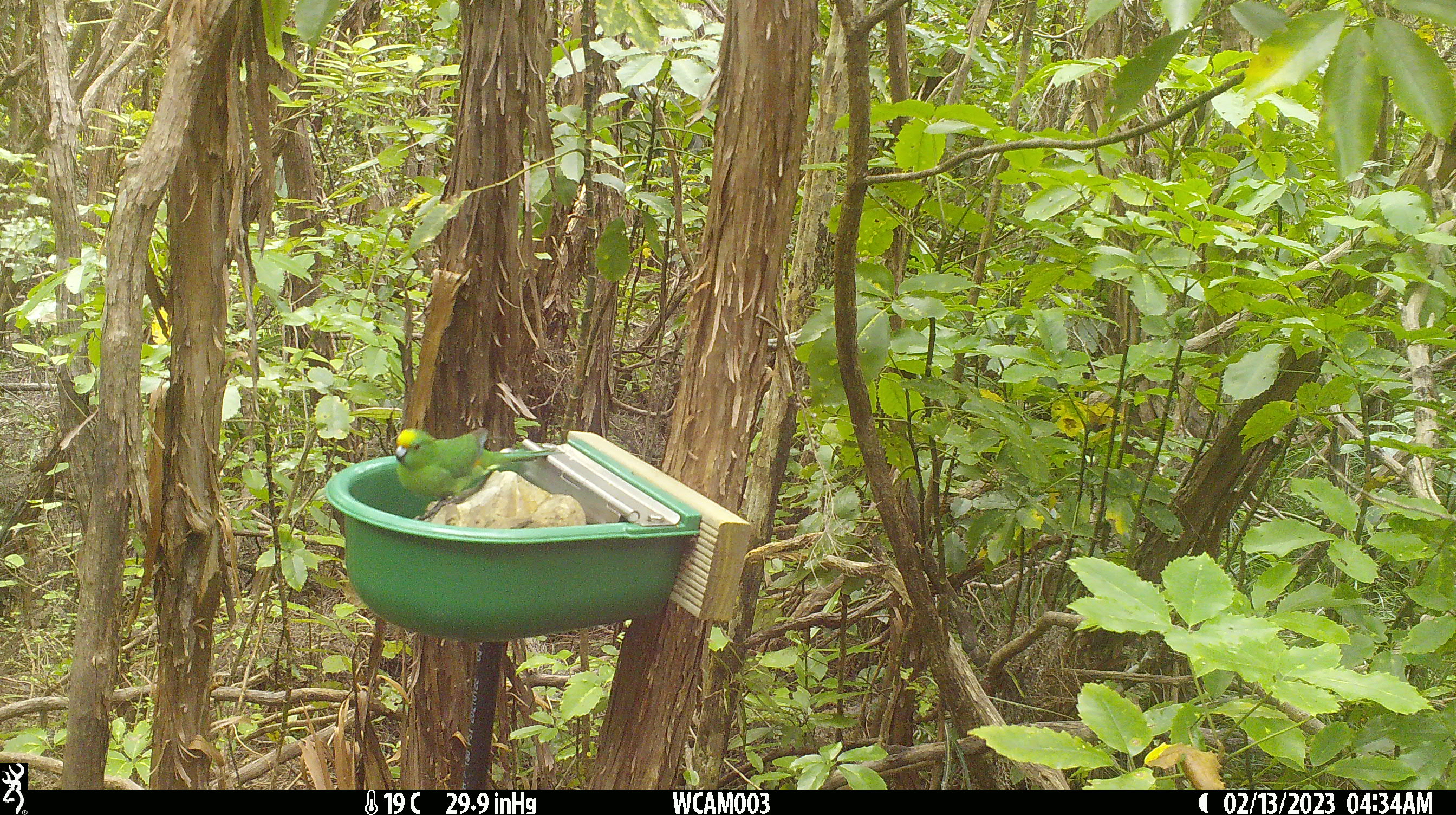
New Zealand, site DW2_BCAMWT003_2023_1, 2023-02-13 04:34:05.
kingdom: Animalia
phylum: Chordata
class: Aves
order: Psittaciformes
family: Psittaculidae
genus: Cyanoramphus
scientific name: Cyanoramphus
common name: parakeet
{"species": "parakeet (Cyanoramphus)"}